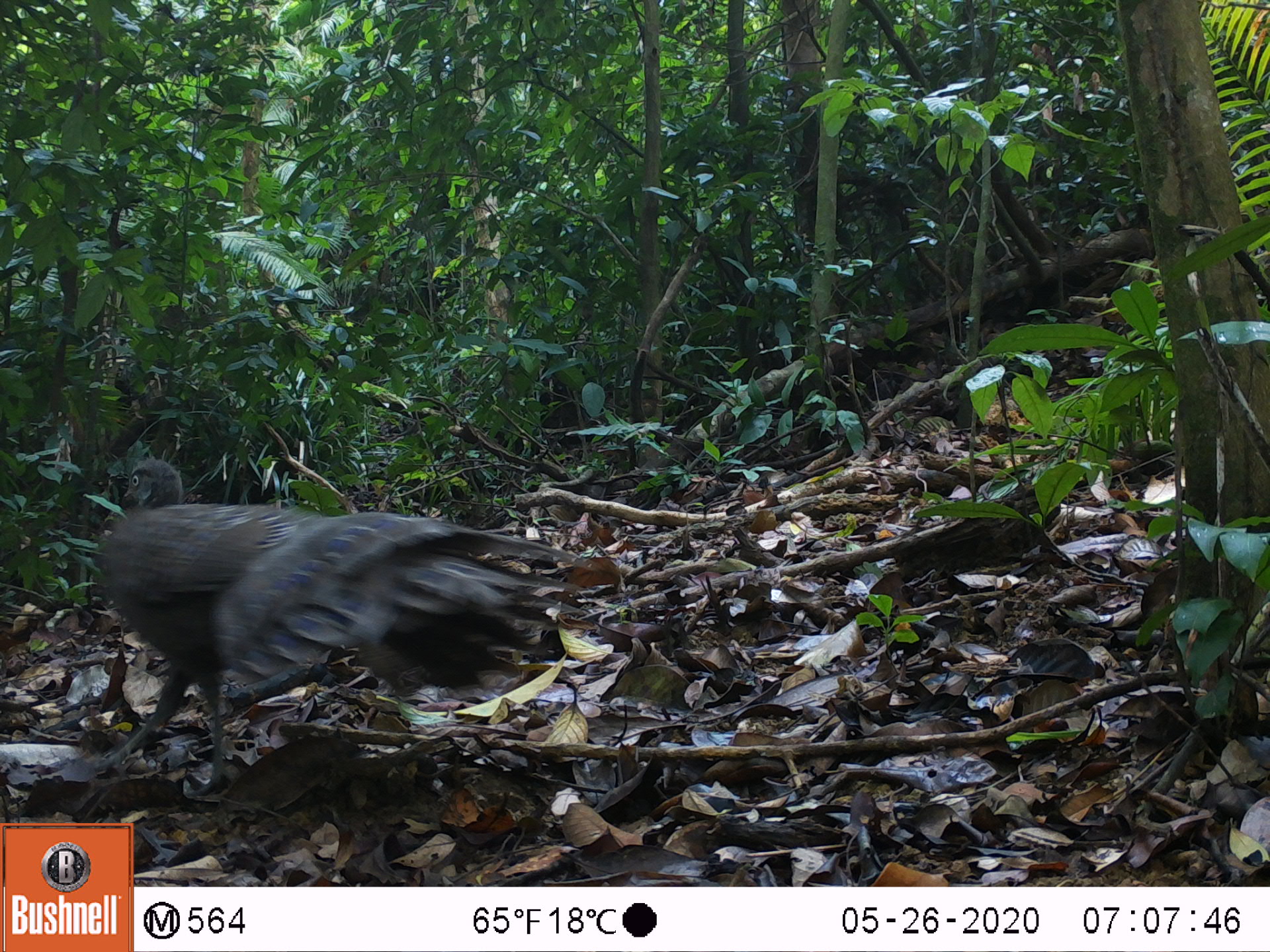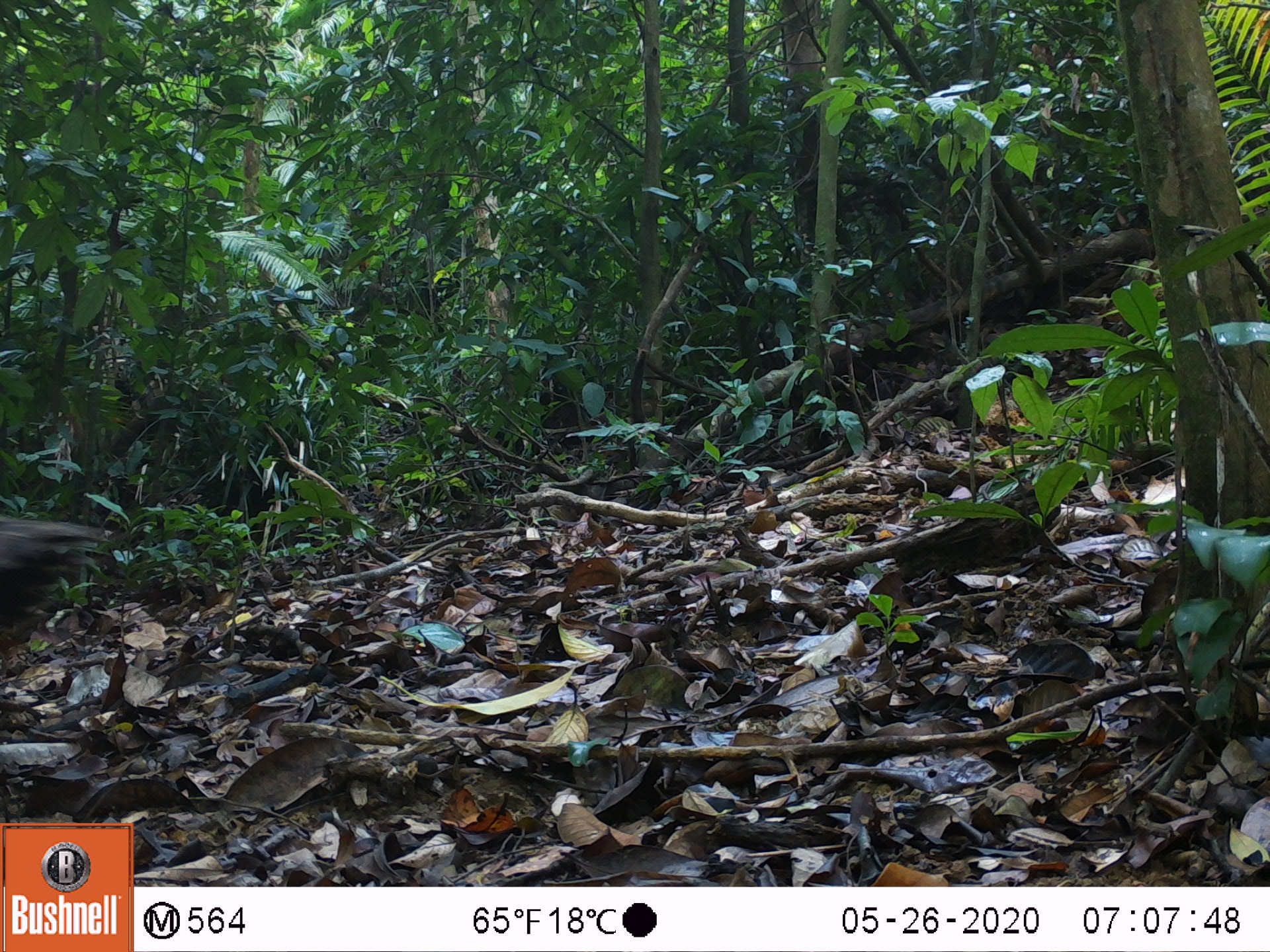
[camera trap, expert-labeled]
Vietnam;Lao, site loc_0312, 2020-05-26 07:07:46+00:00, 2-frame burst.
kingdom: Animalia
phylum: Chordata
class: Aves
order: Galliformes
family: Phasianidae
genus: Polyplectron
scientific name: Polyplectron bicalcaratum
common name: gray peacock-pheasant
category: grey peacock pheasant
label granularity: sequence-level